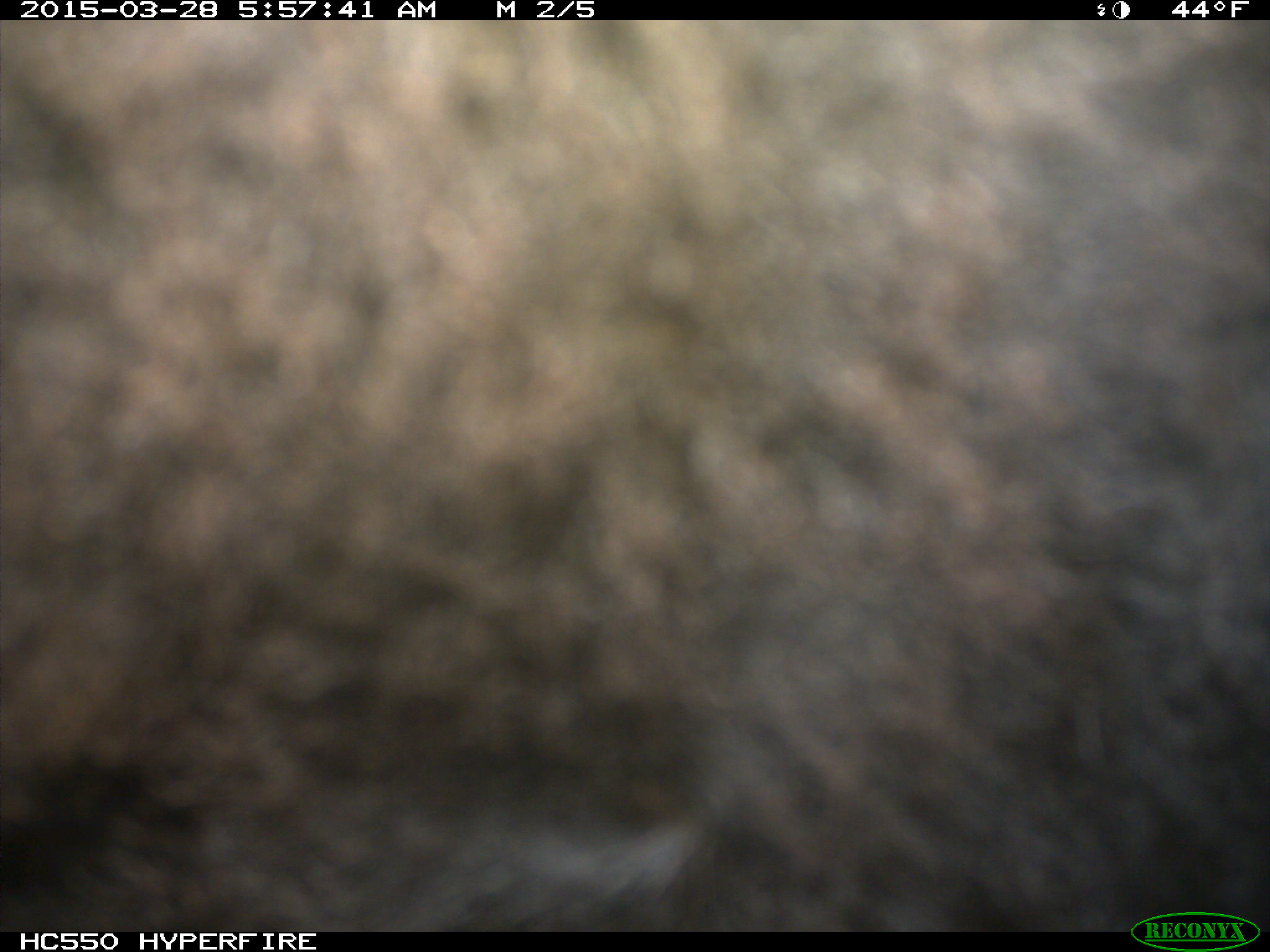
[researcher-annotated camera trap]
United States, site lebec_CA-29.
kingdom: Animalia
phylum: Chordata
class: Mammalia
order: Artiodactyla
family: Bovidae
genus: Bos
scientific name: Bos taurus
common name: domestic cow